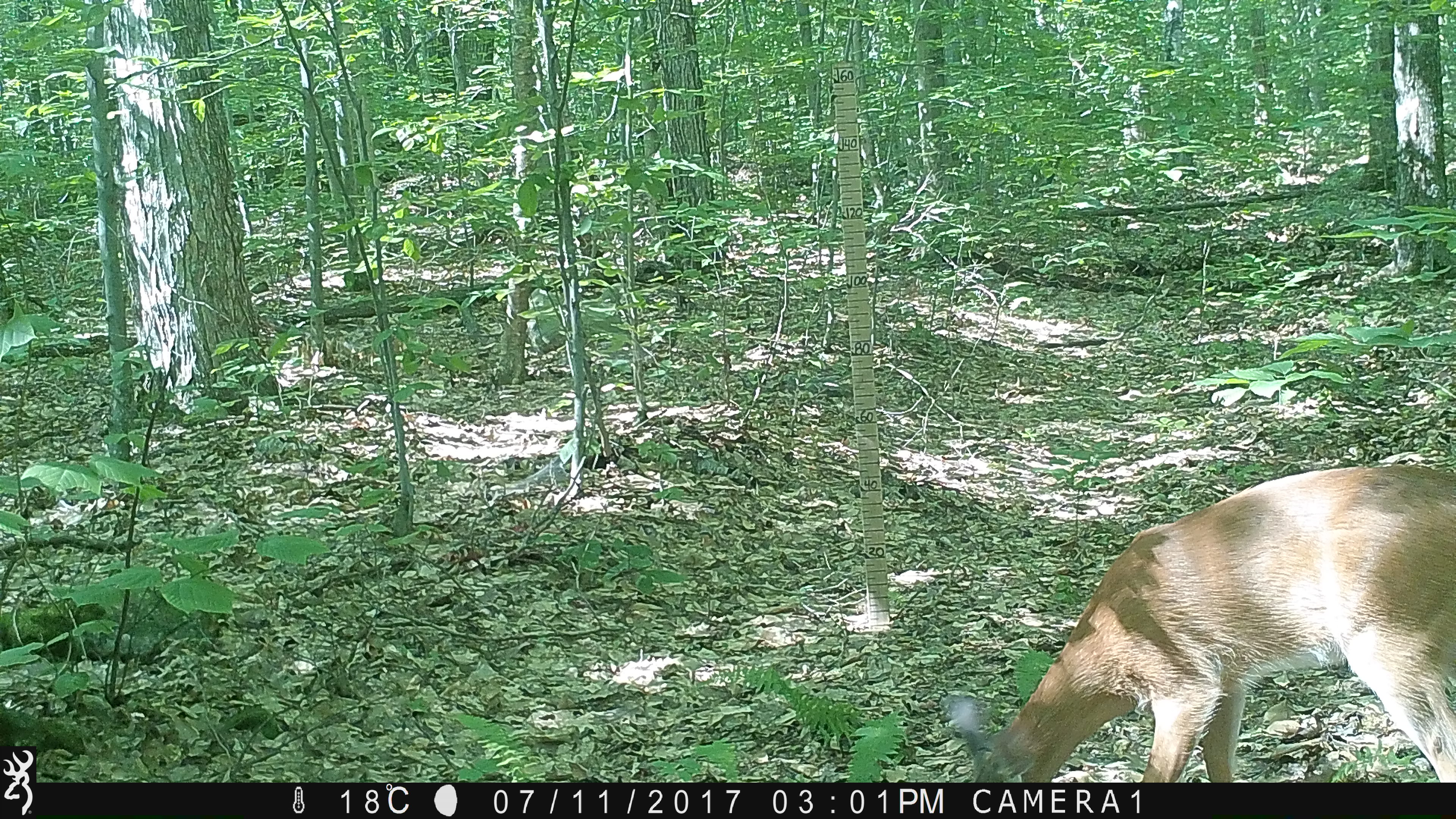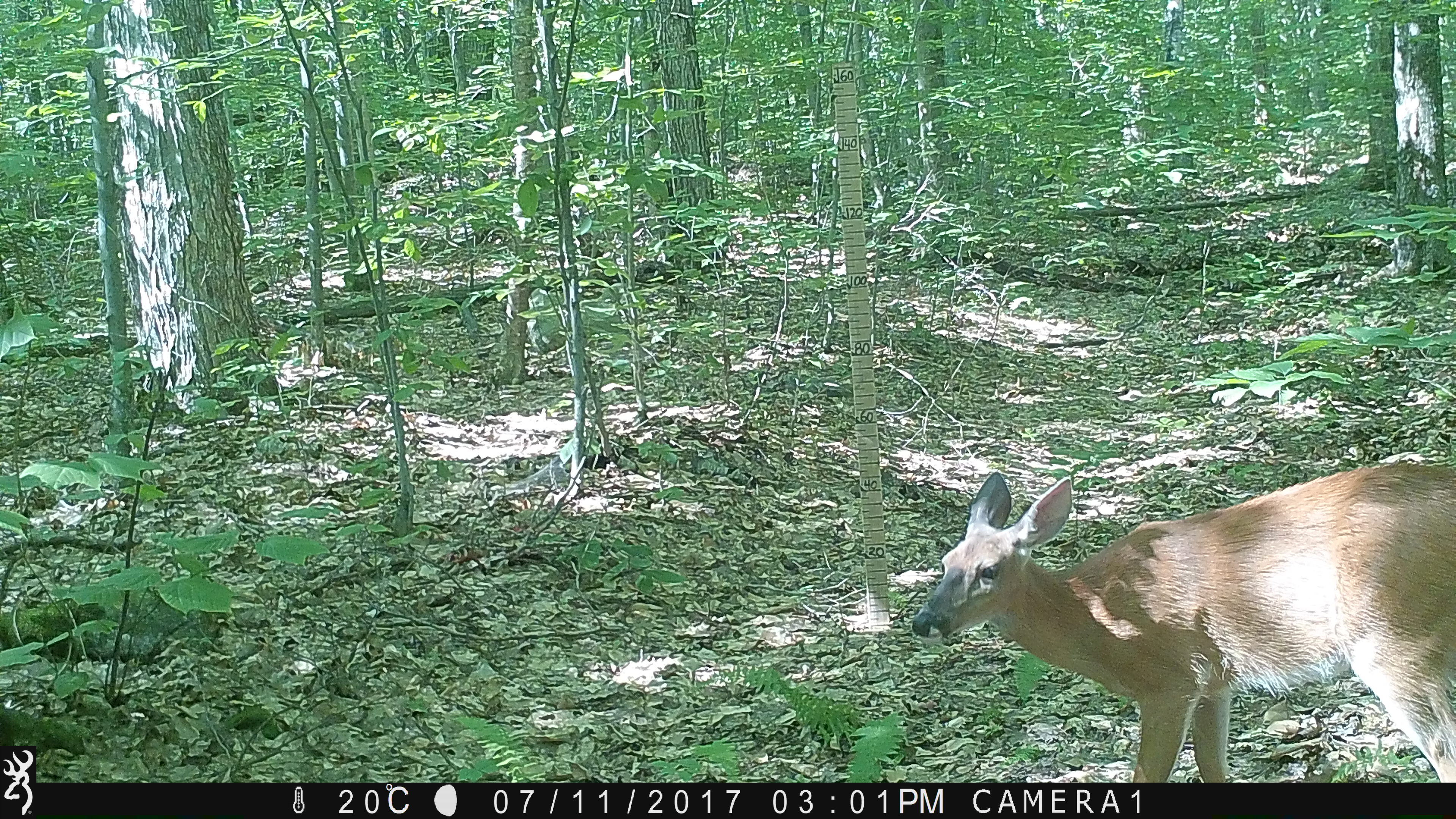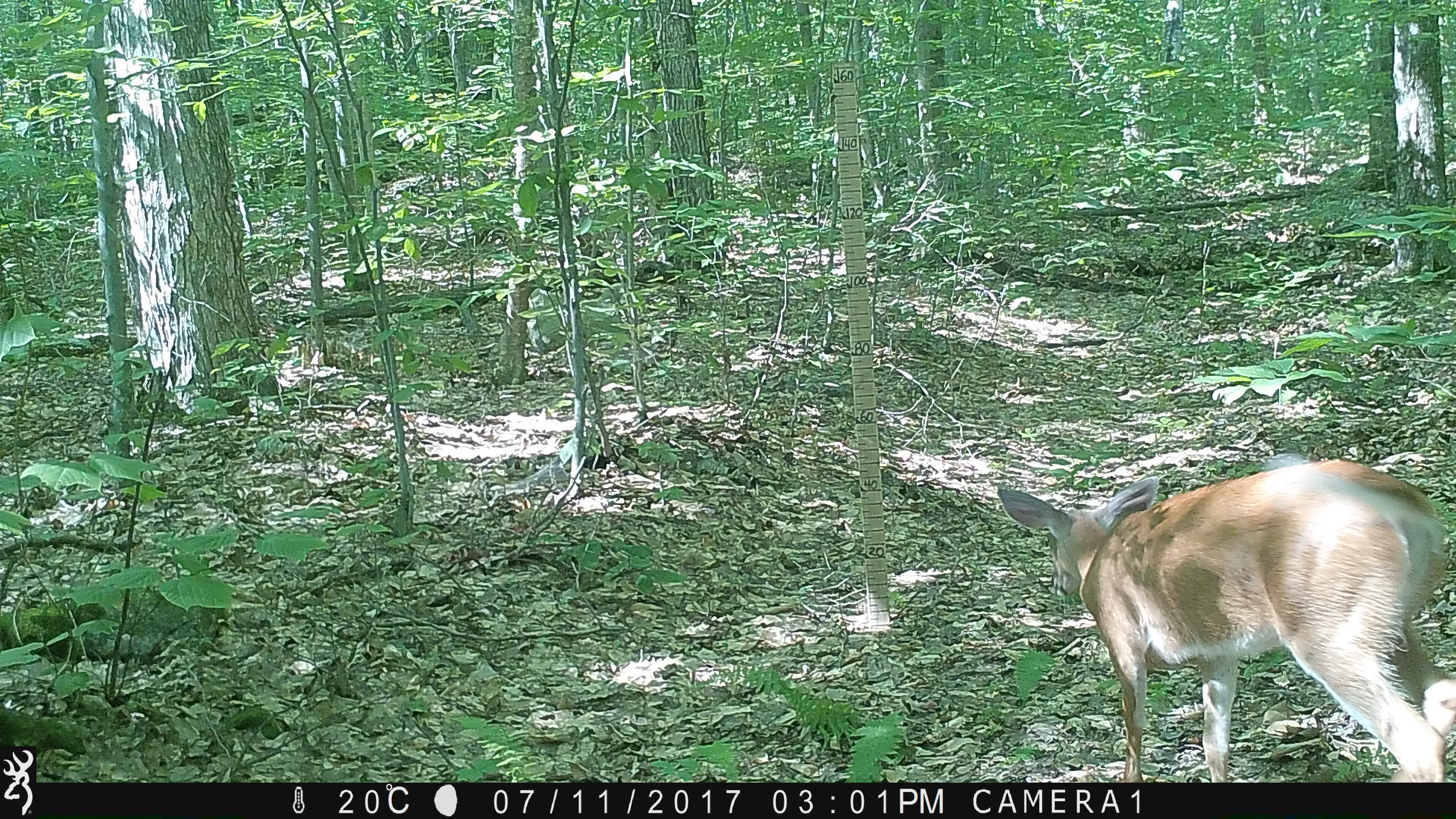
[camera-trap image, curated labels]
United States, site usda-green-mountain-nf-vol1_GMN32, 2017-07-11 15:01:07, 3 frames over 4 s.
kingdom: Animalia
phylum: Chordata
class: Mammalia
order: Artiodactyla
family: Cervidae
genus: Odocoileus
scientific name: Odocoileus virginianus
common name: white-tailed deer